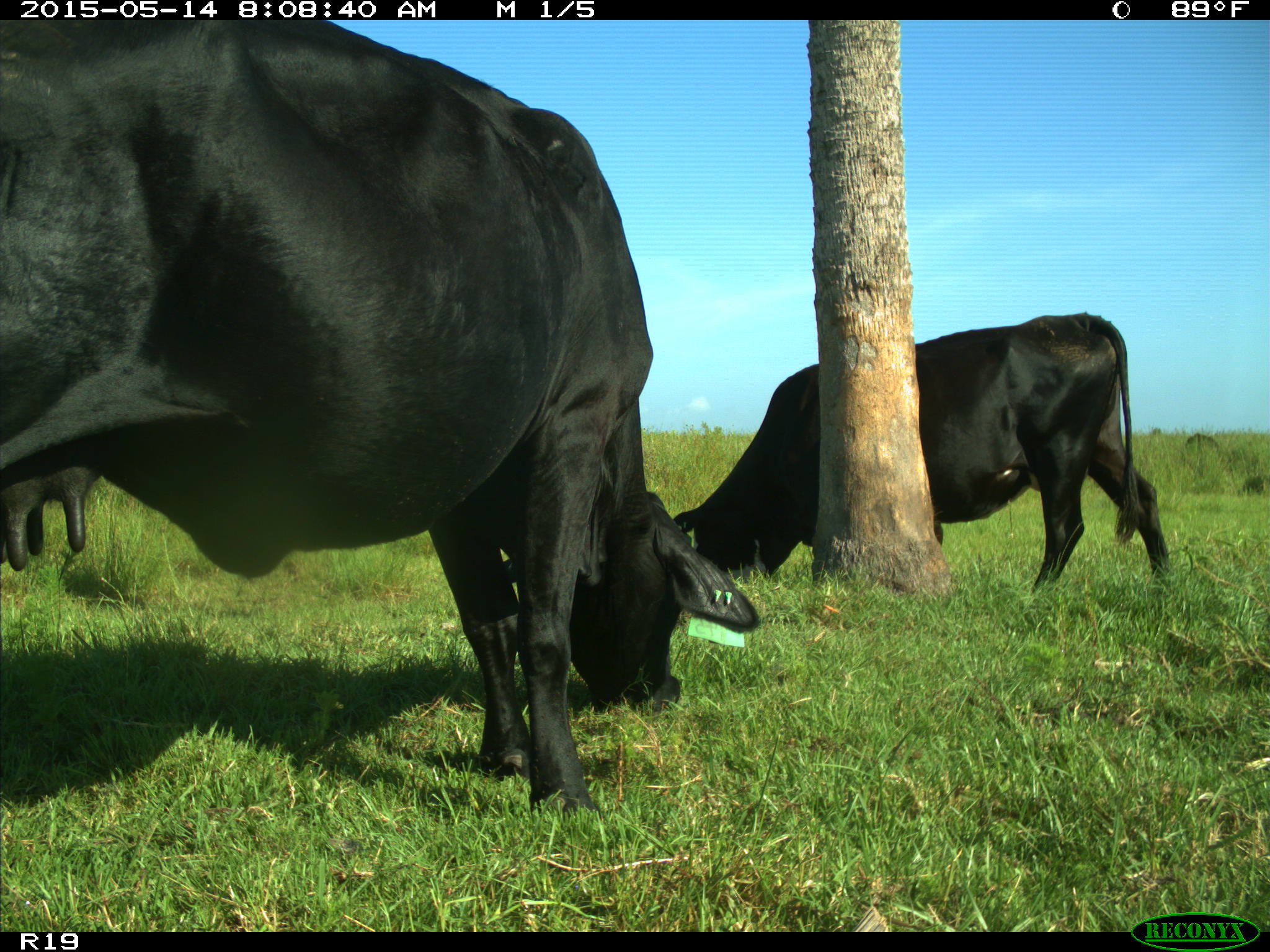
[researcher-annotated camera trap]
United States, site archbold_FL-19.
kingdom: Animalia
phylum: Chordata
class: Mammalia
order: Artiodactyla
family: Bovidae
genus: Bos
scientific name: Bos taurus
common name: domestic cow